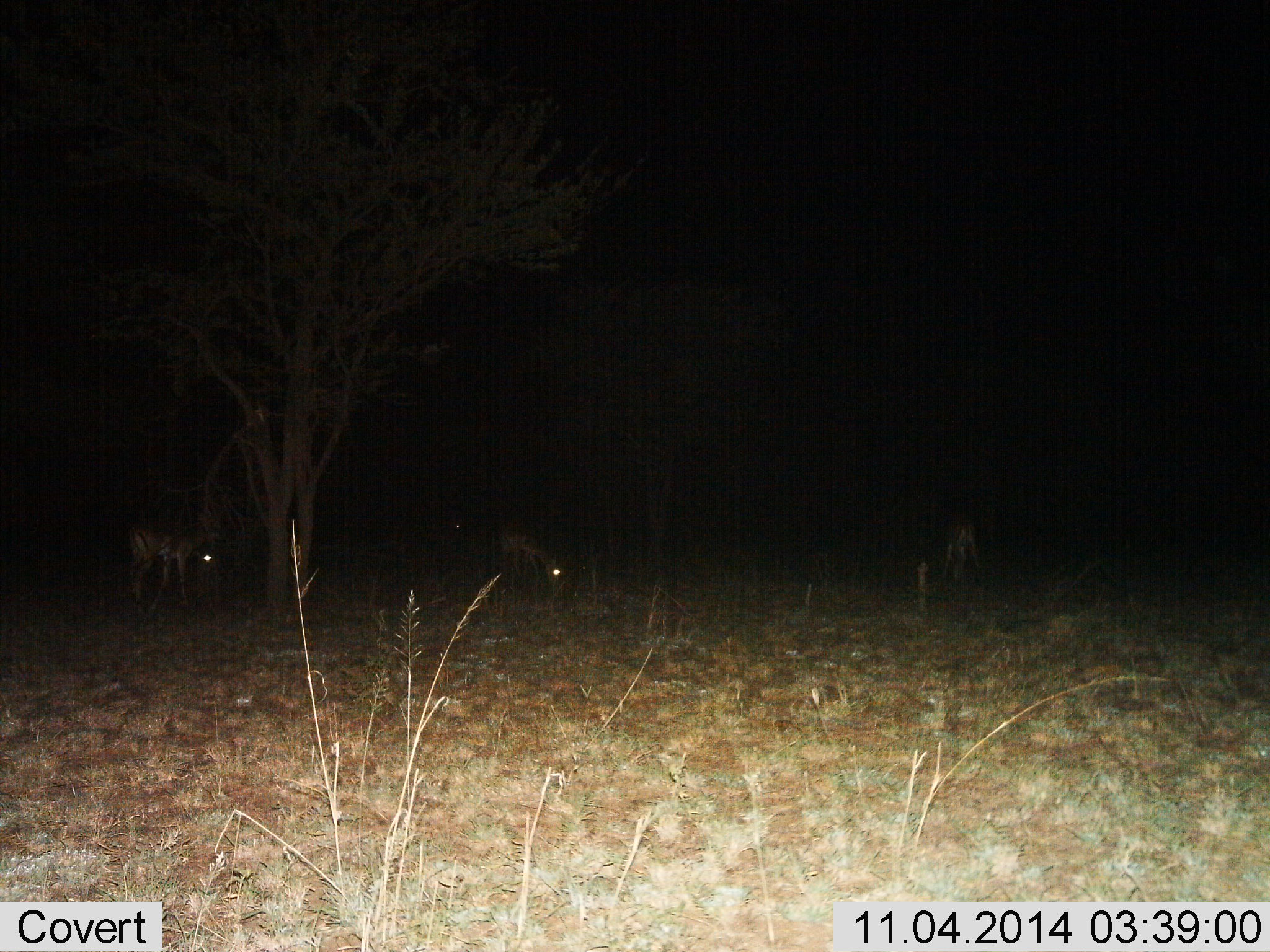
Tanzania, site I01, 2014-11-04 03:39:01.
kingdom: Animalia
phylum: Chordata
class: Mammalia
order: Artiodactyla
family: Bovidae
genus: Aepyceros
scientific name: Aepyceros melampus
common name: impala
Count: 4.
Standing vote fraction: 83%.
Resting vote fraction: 0%.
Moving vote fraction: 17%.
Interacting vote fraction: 0%.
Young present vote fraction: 0%.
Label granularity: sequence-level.